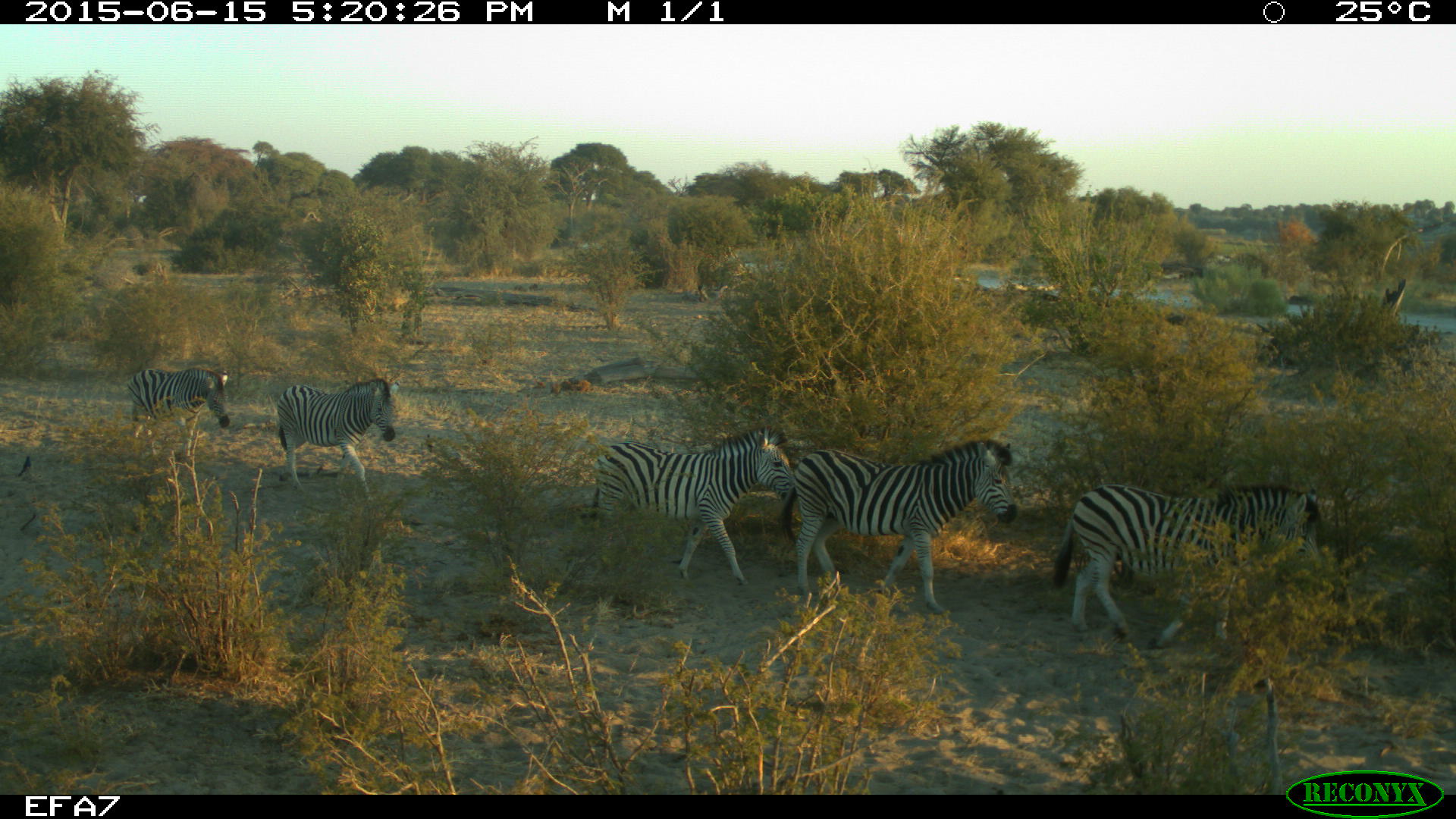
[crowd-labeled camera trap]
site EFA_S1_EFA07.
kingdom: Animalia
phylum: Chordata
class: Mammalia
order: Perissodactyla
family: Equidae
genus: Equus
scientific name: Equus quagga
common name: plains zebra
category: zebraplains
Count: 3.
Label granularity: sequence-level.